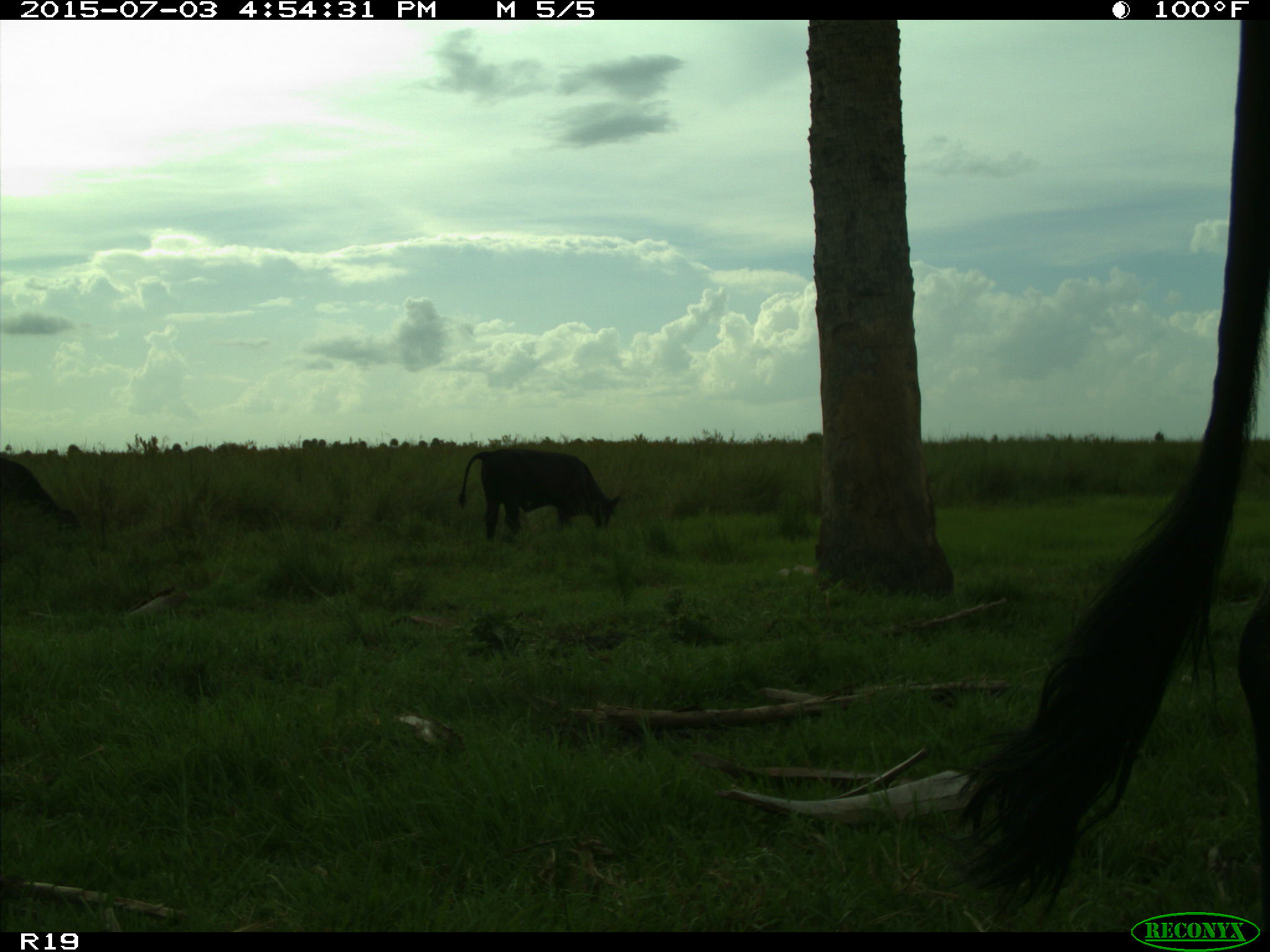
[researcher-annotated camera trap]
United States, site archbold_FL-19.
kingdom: Animalia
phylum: Chordata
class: Mammalia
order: Artiodactyla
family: Bovidae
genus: Bos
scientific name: Bos taurus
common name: domestic cow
Bos taurus (domestic cow).